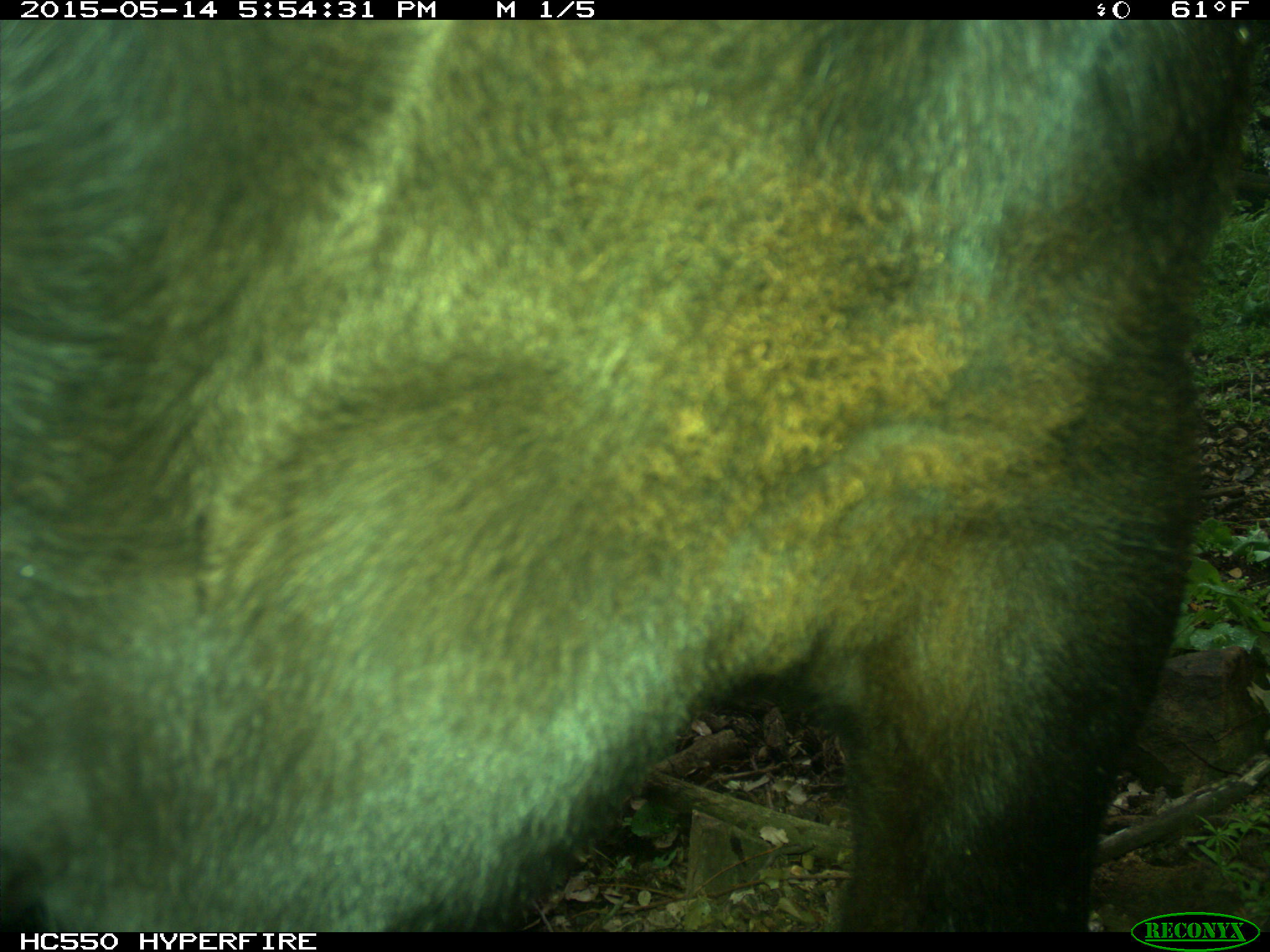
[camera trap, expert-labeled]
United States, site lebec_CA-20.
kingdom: Animalia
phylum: Chordata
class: Mammalia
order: Artiodactyla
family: Bovidae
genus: Bos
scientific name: Bos taurus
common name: domestic cow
Bos taurus (domestic cow).